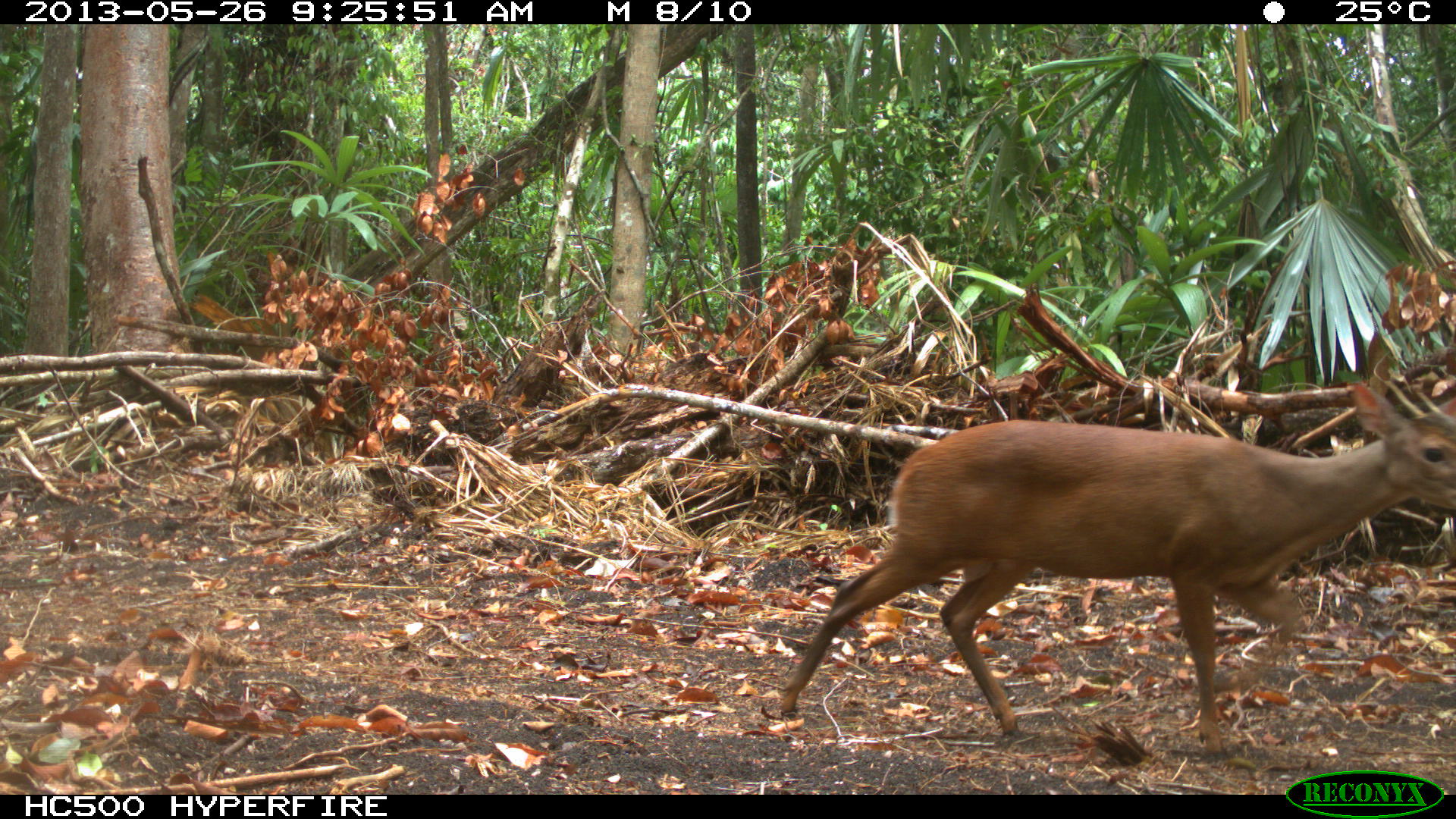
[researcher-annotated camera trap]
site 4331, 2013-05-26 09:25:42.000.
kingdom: Animalia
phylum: Chordata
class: Mammalia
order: Artiodactyla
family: Cervidae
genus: Mazama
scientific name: Mazama temama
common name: central american red brocket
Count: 1.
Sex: male.